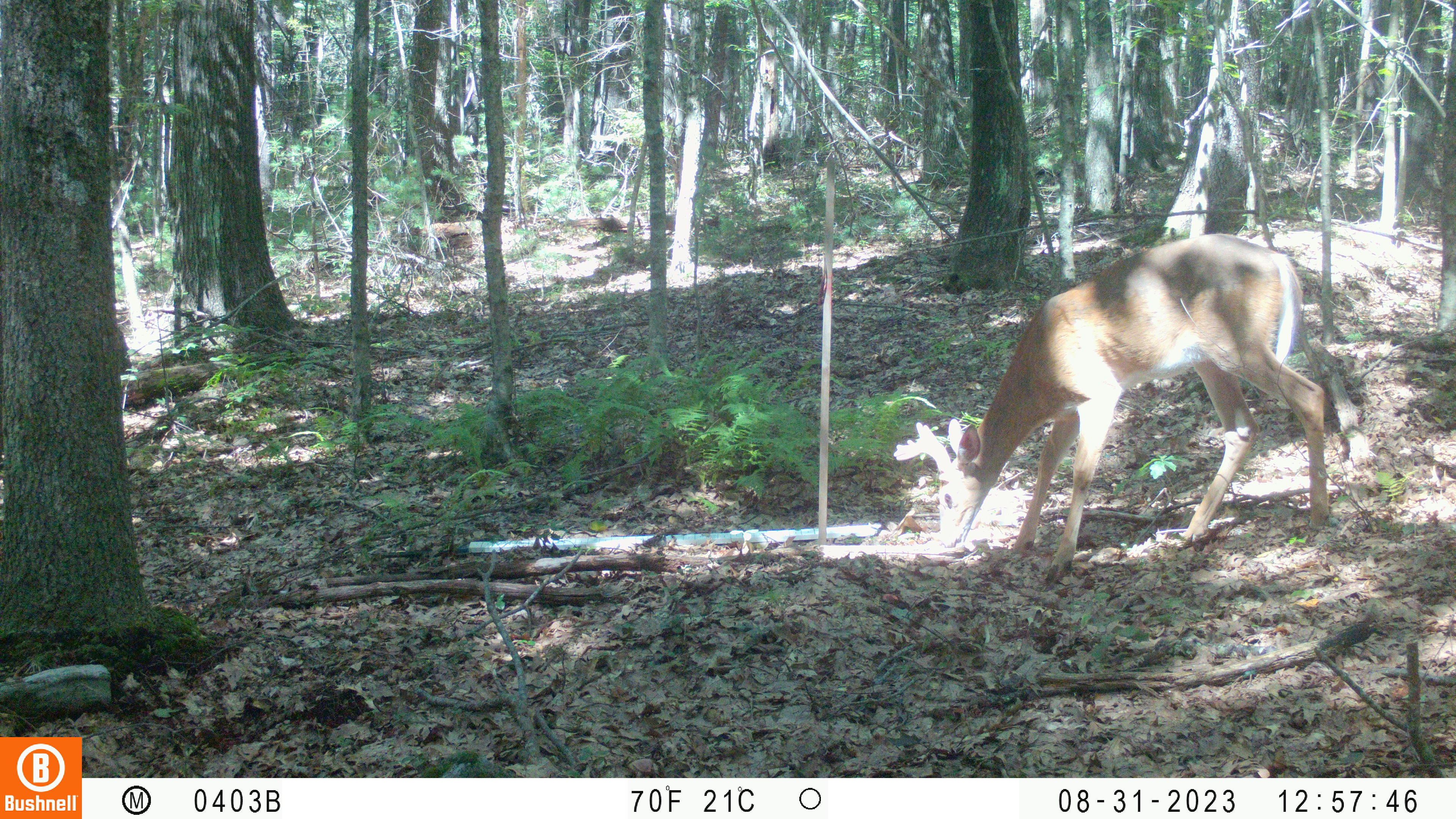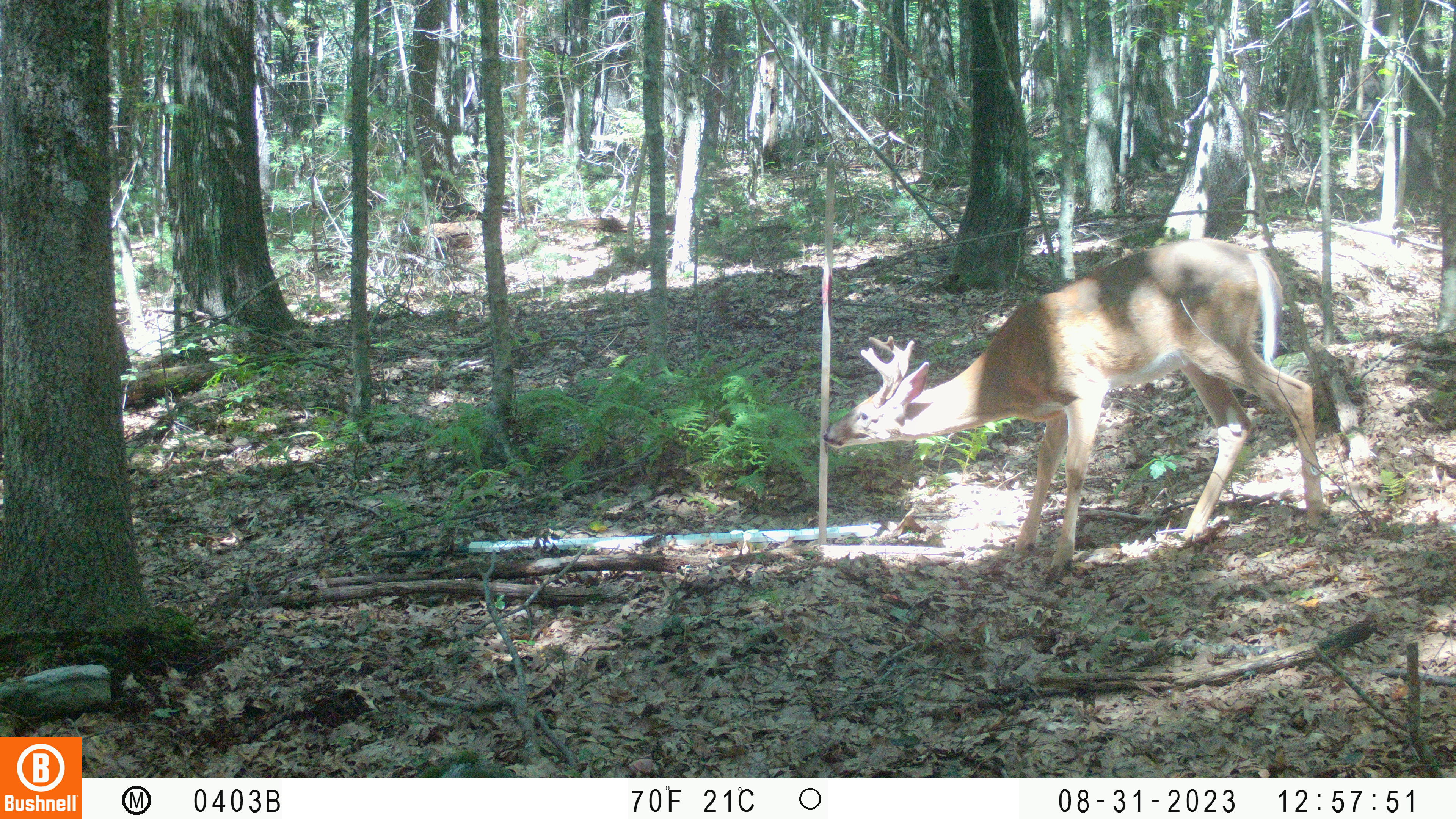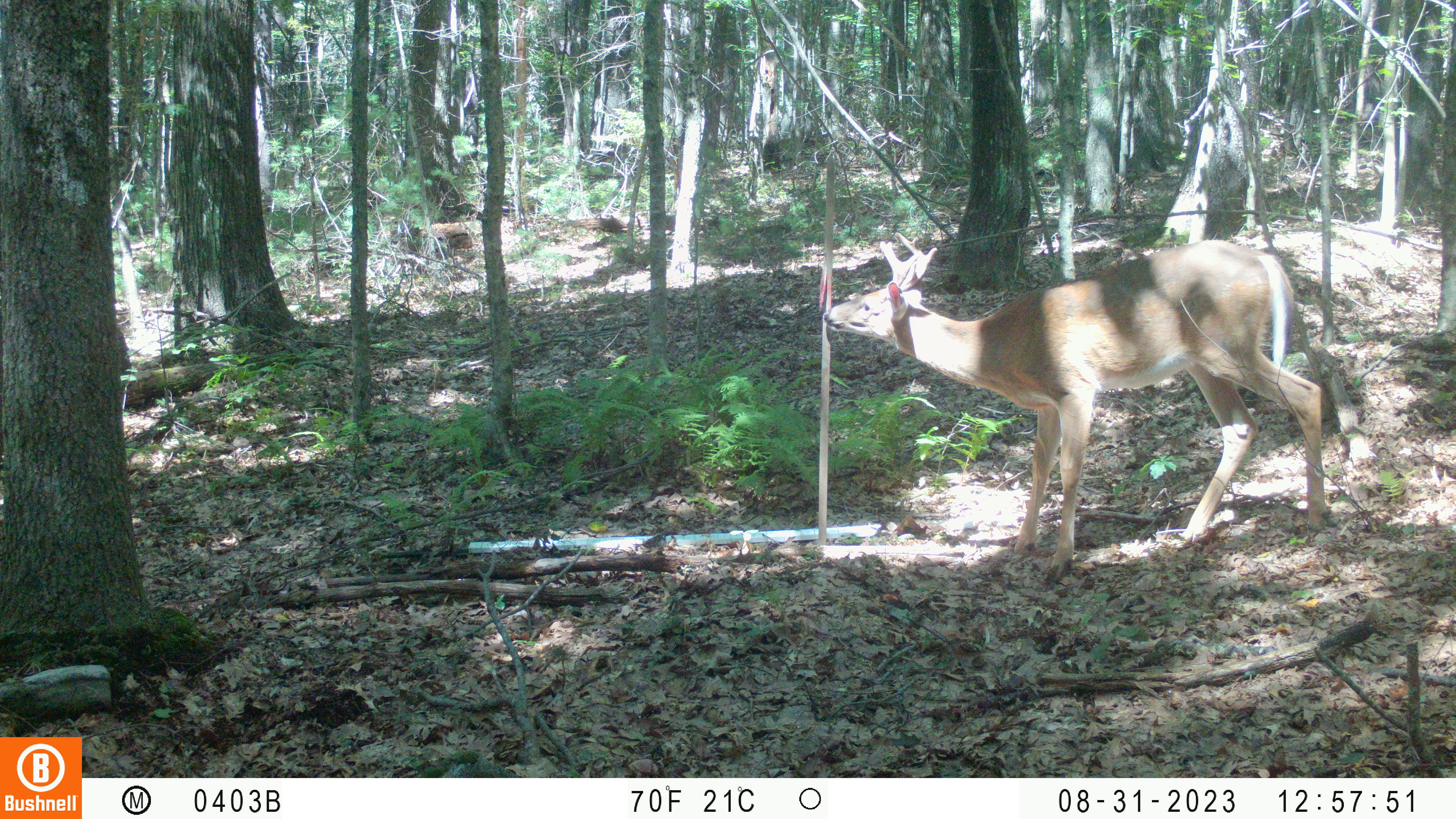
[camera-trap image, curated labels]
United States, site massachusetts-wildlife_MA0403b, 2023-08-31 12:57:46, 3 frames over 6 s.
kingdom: Animalia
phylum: Chordata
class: Mammalia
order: Artiodactyla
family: Cervidae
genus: Odocoileus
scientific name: Odocoileus virginianus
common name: white-tailed deer